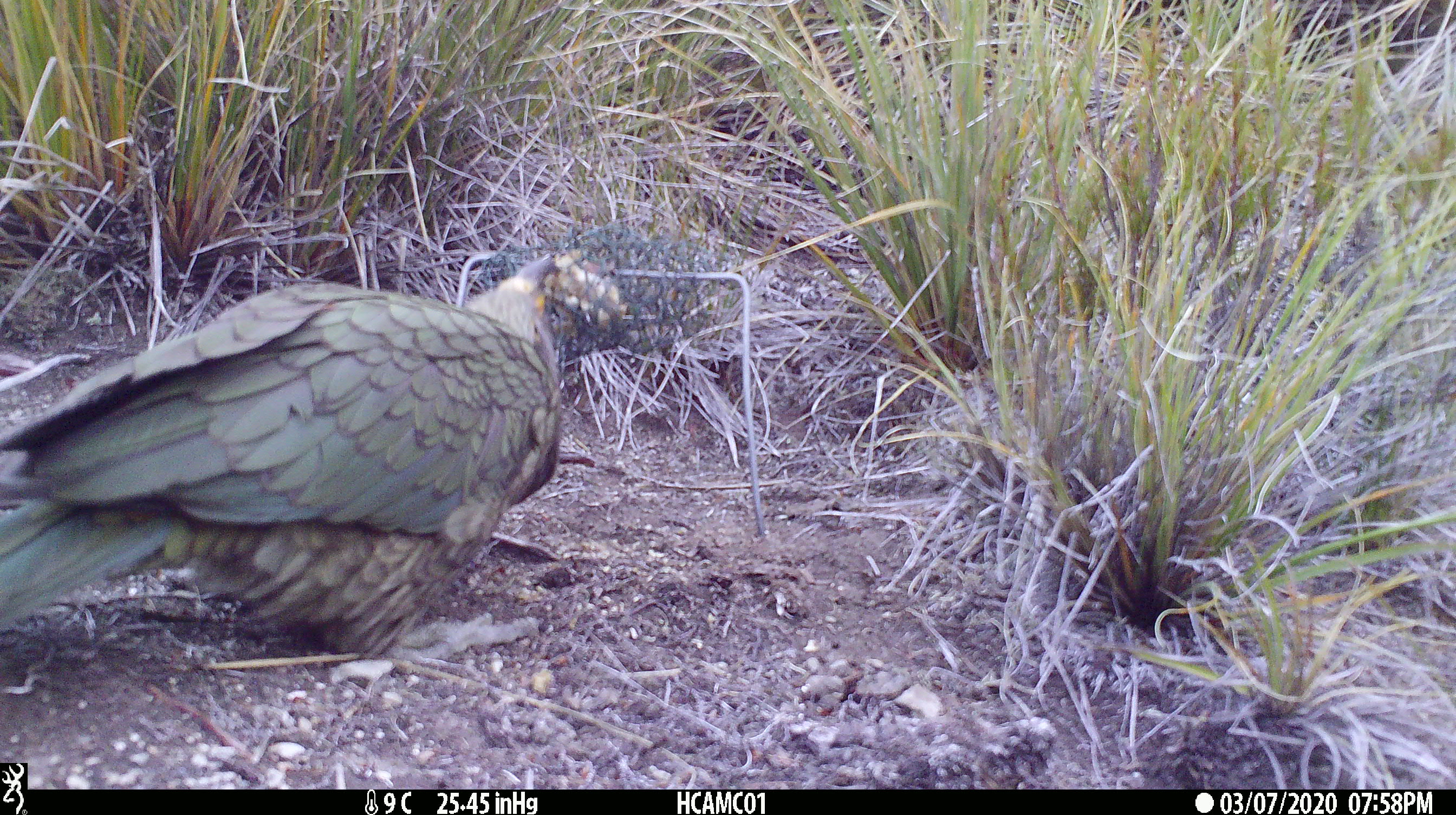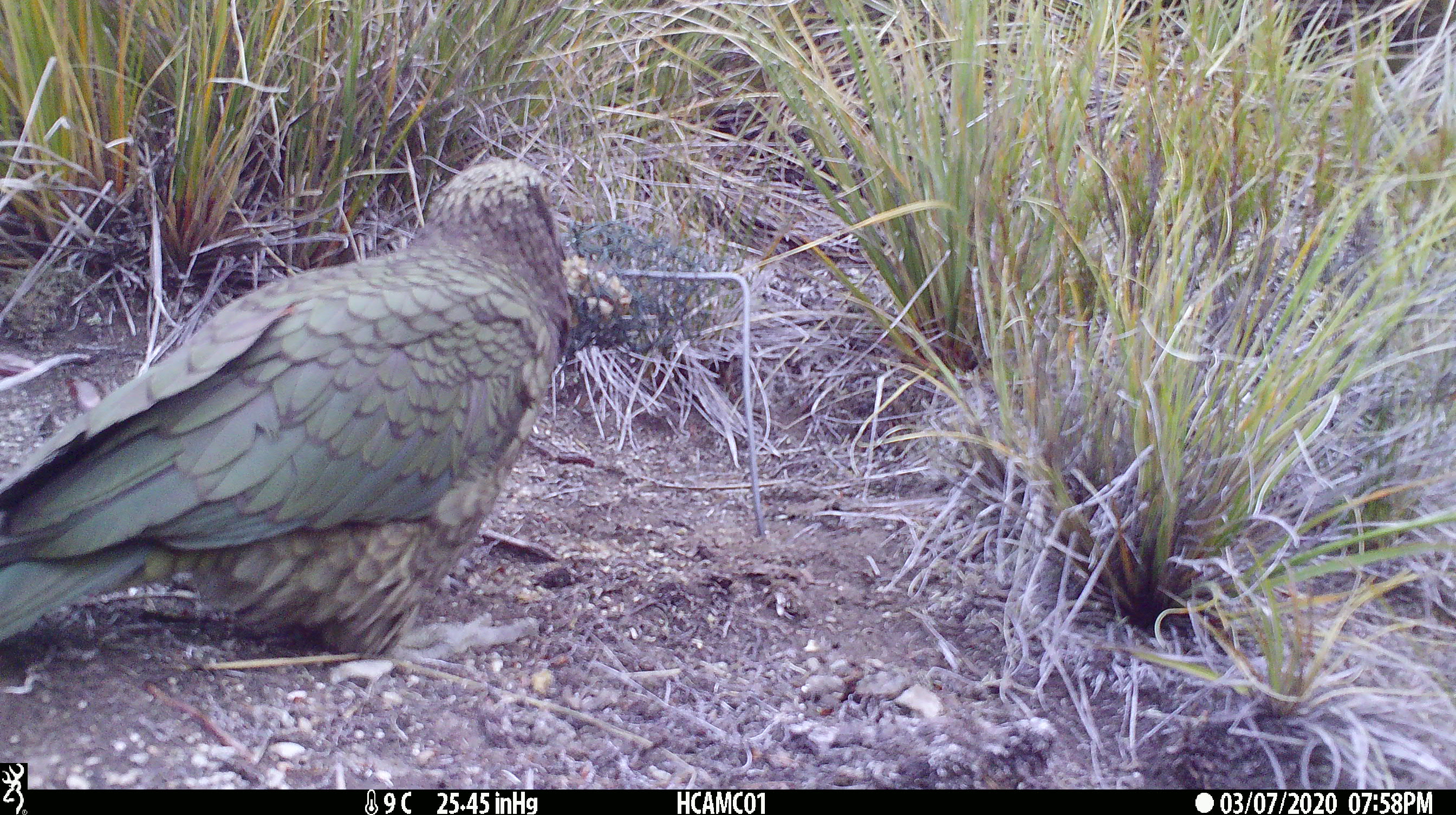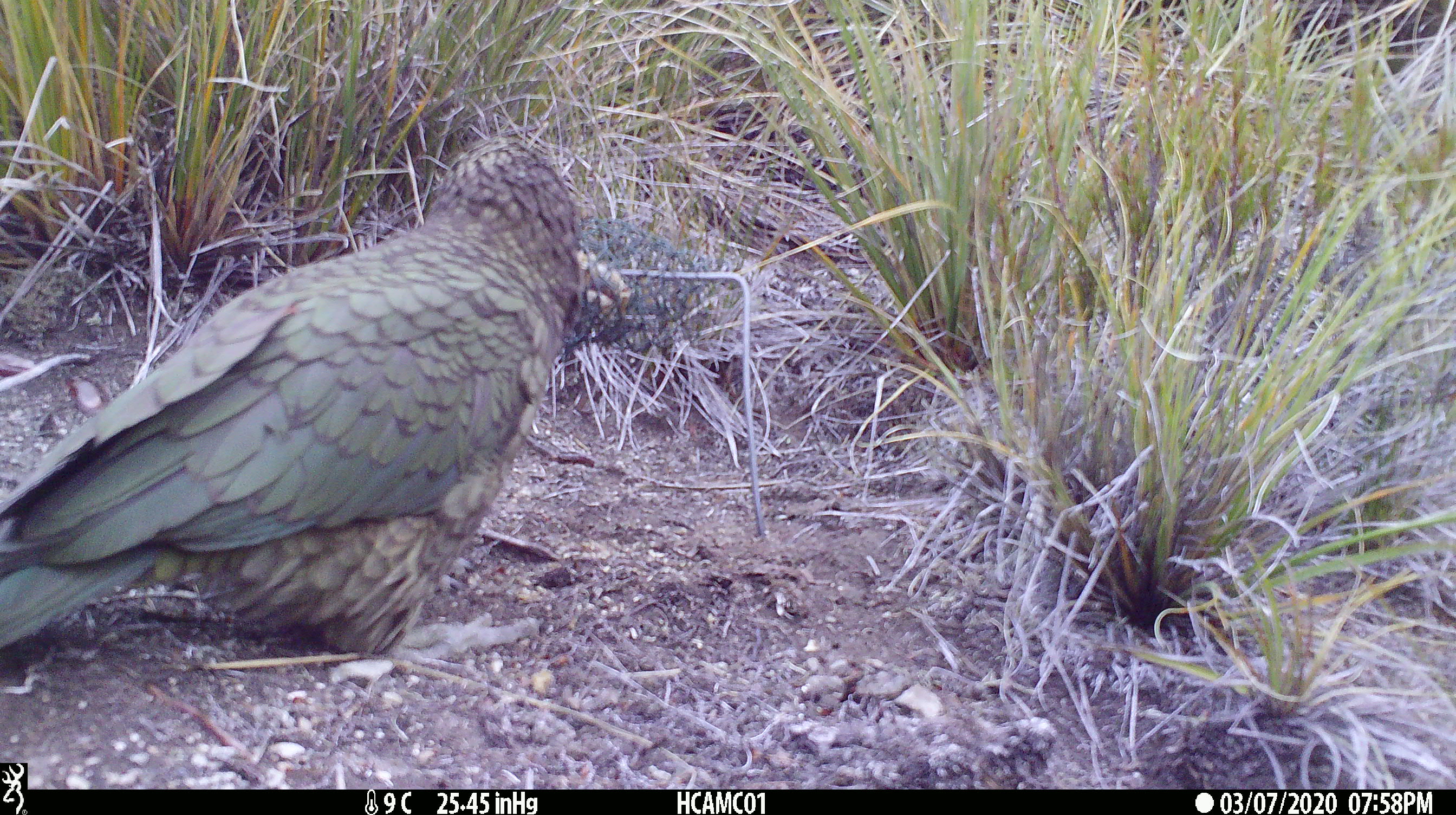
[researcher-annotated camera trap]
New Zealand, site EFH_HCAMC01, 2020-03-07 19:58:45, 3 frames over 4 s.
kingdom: Animalia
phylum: Chordata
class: Aves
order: Psittaciformes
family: Strigopidae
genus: Nestor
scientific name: Nestor notabilis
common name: kea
Kea (Nestor notabilis).